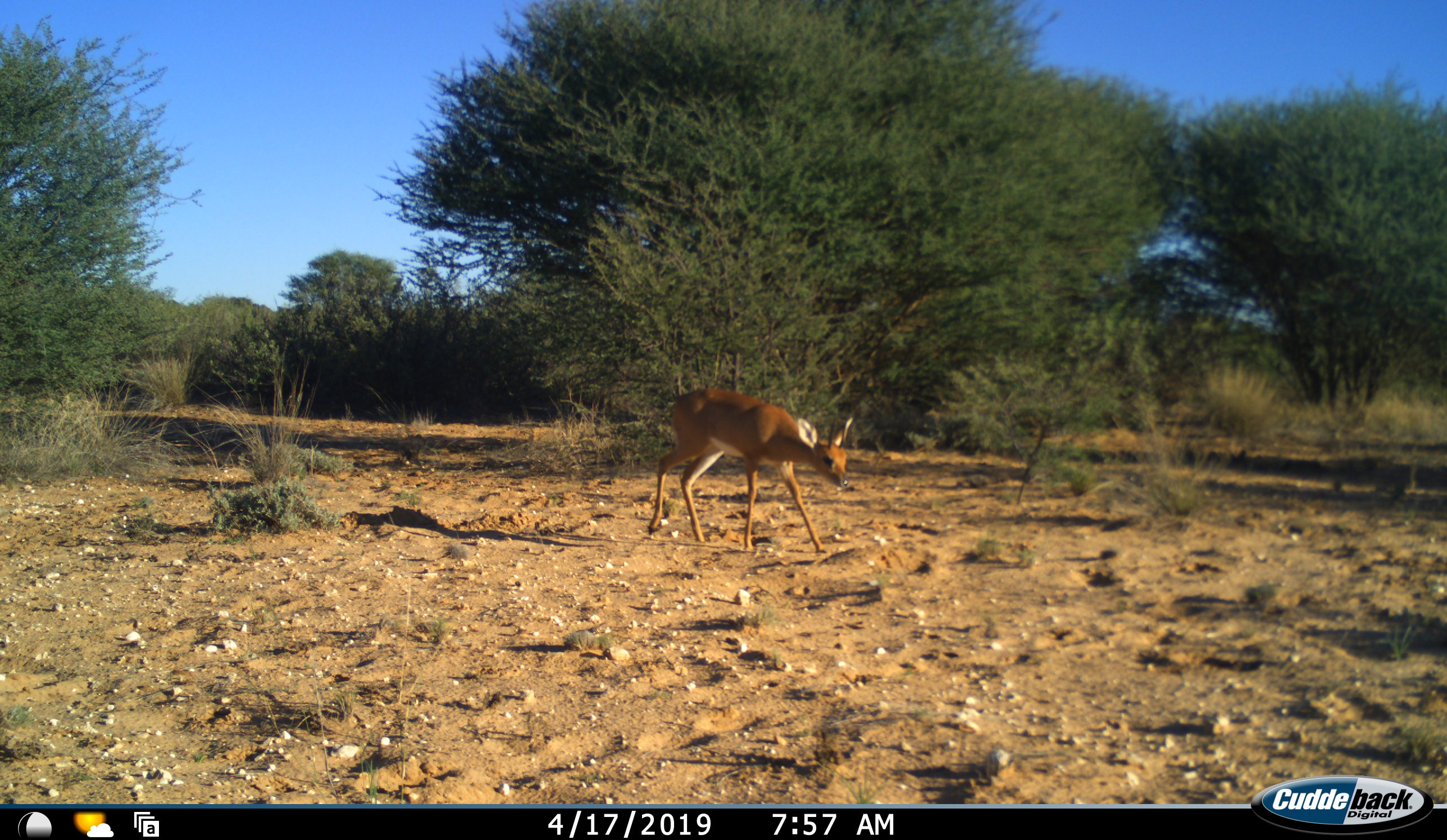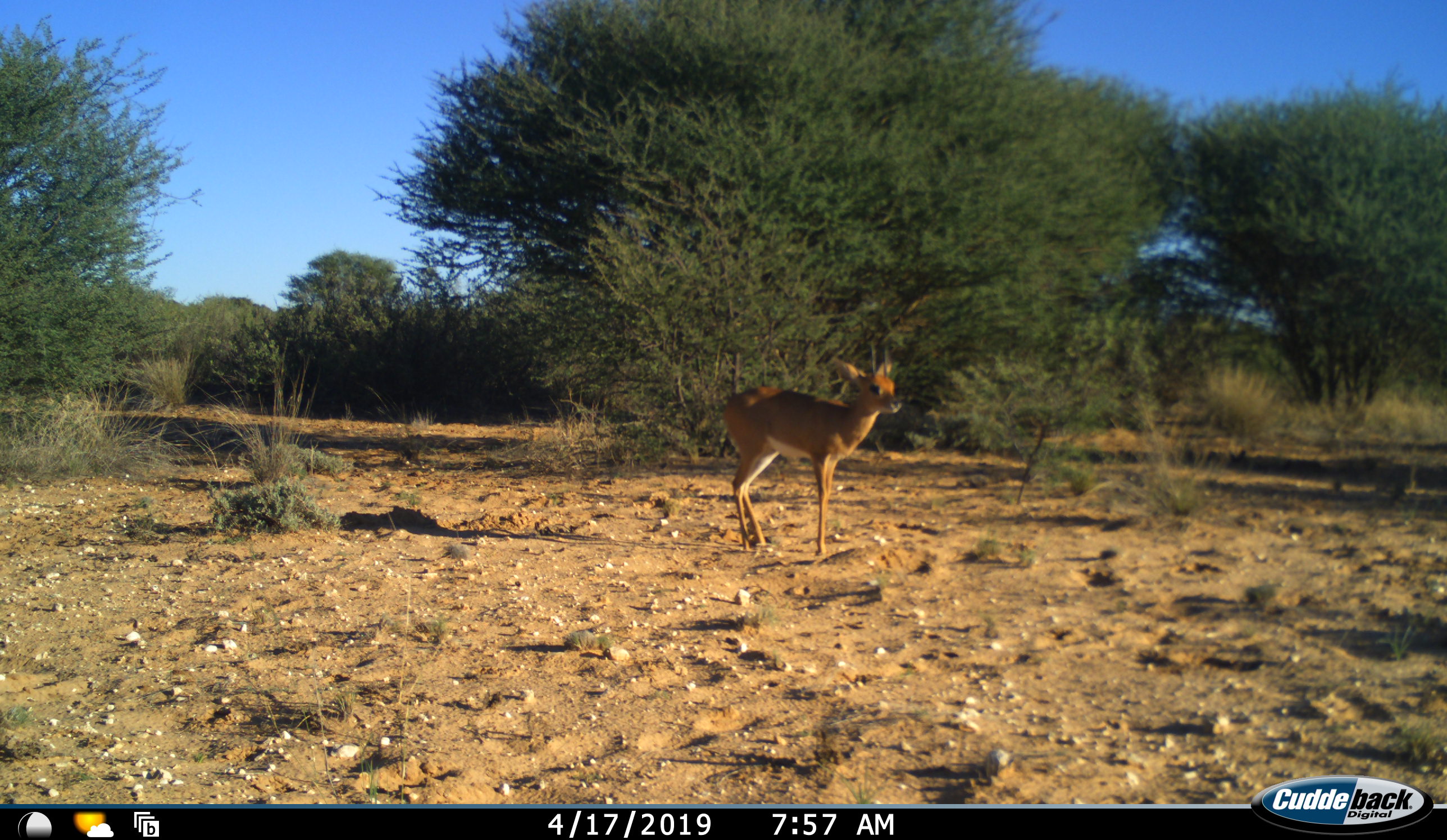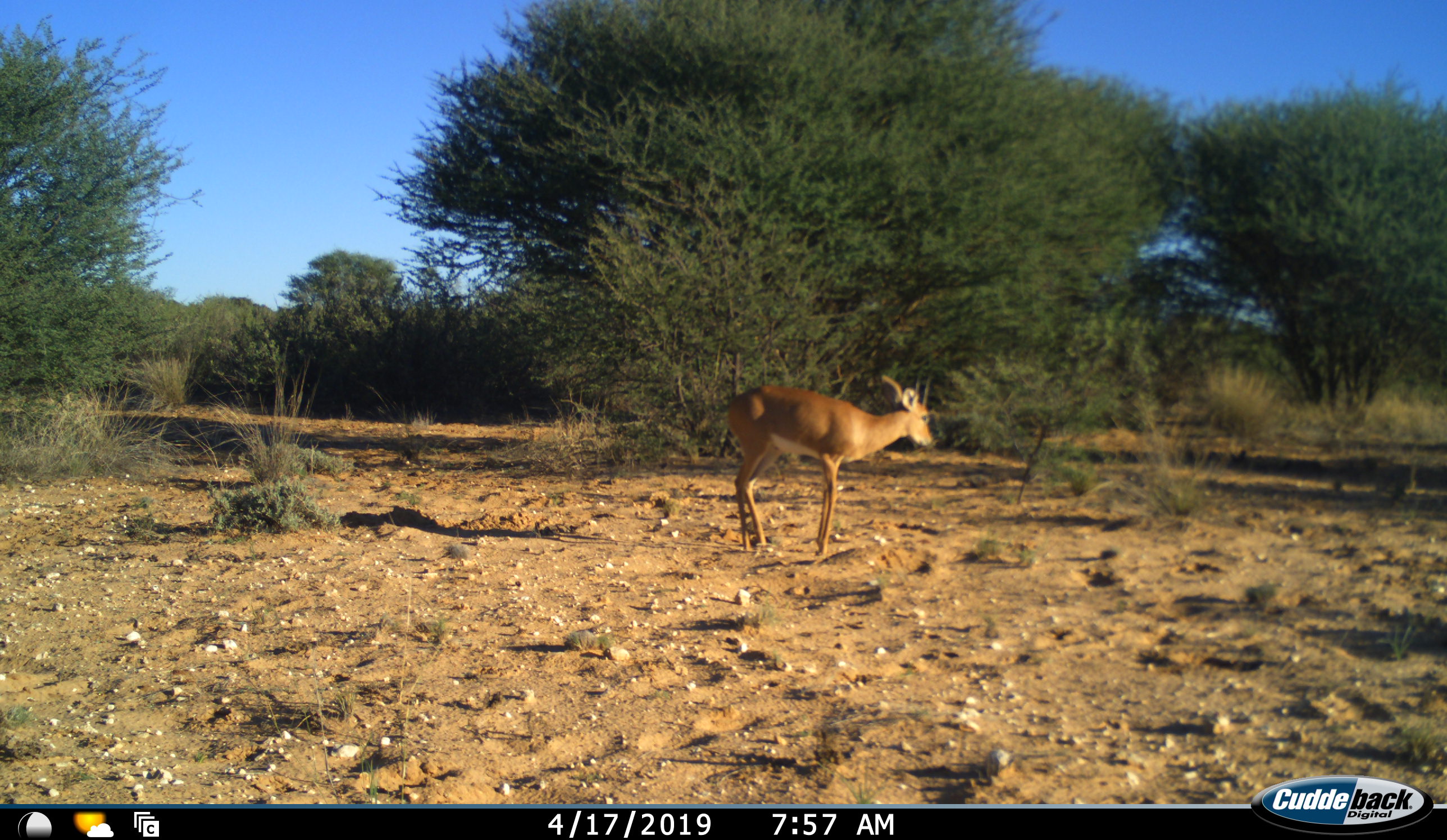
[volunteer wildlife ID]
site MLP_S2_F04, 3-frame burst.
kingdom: Animalia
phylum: Chordata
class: Mammalia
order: Artiodactyla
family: Bovidae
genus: Raphicerus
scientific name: Raphicerus campestris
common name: steenbok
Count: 1.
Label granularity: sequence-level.